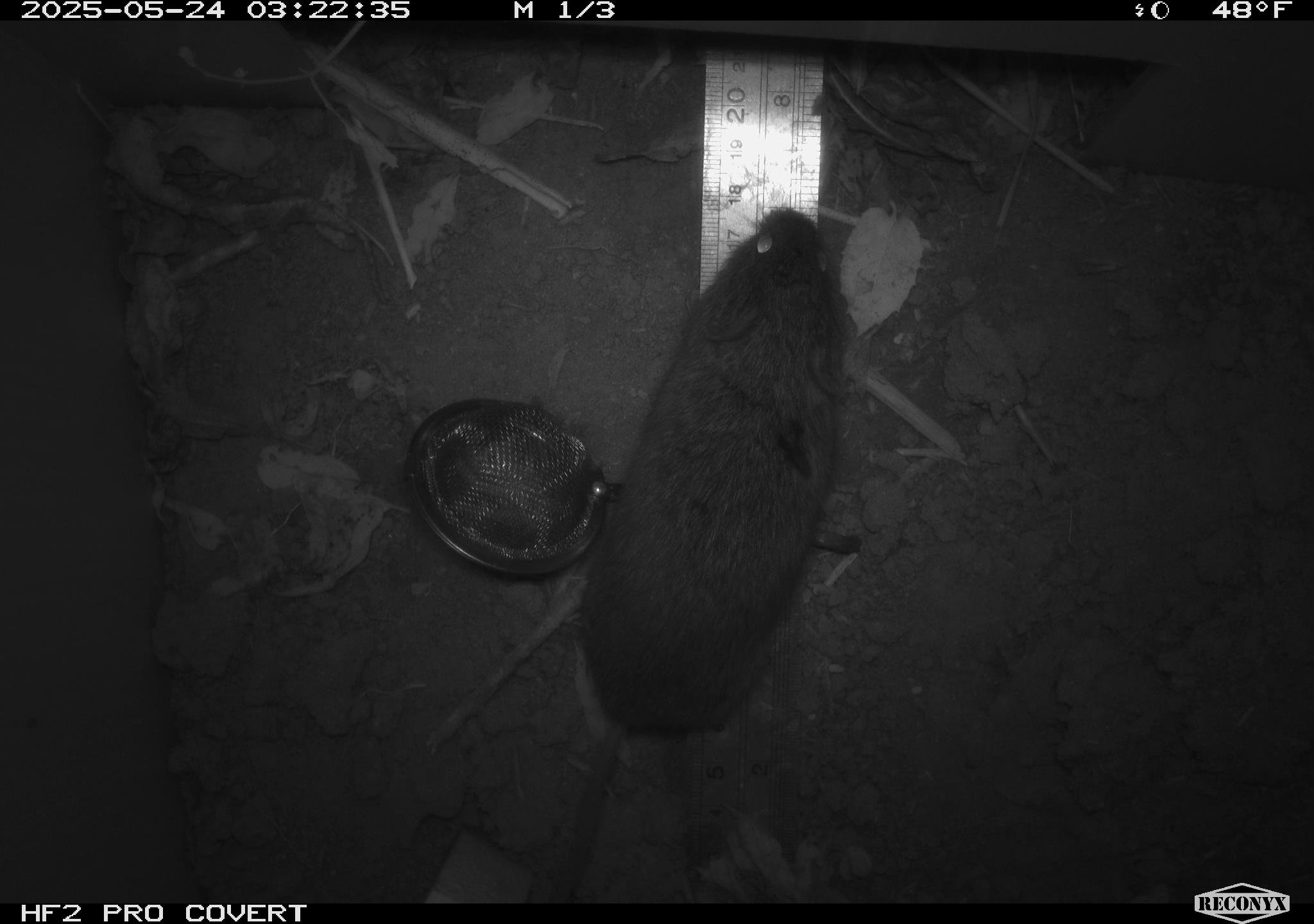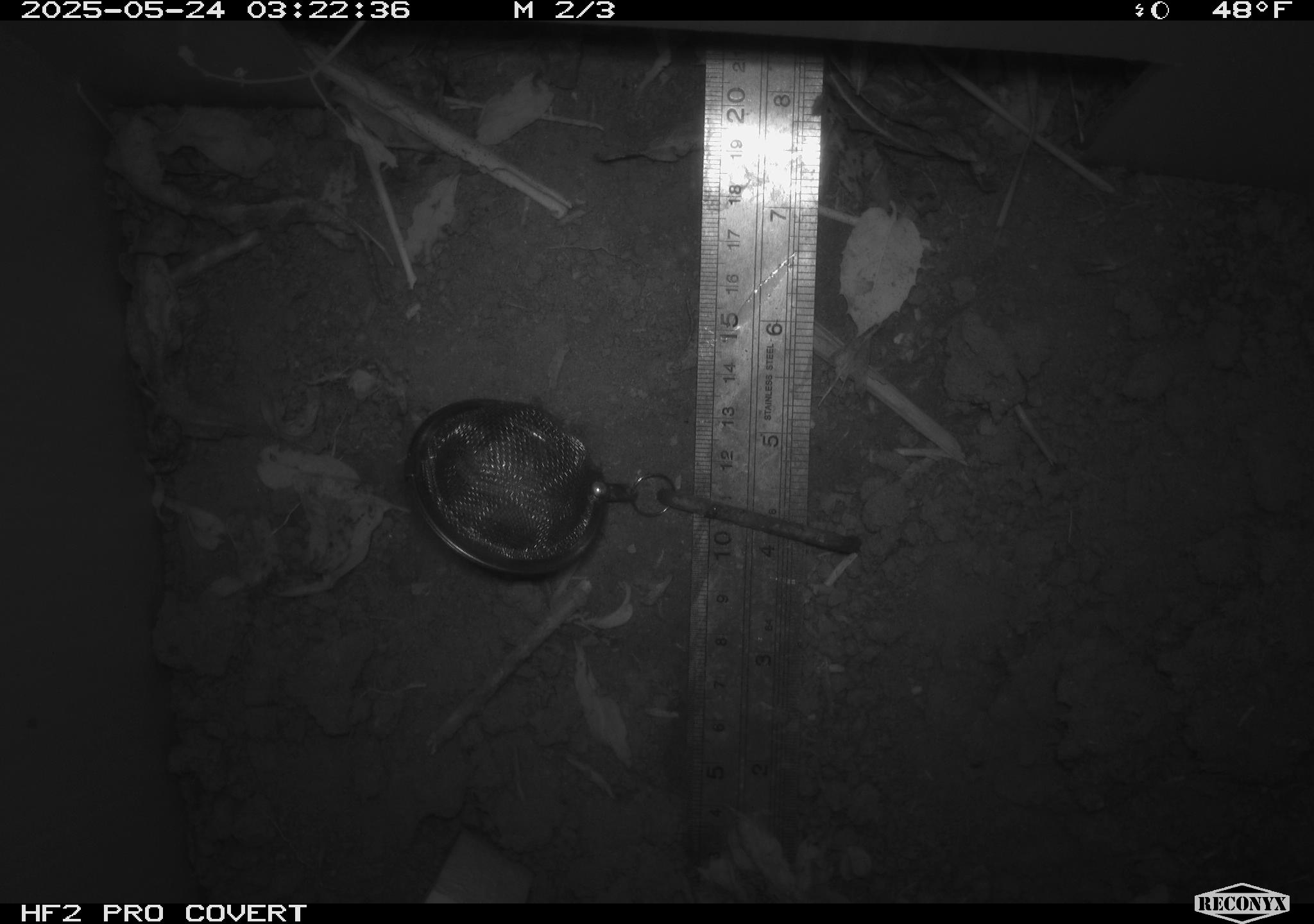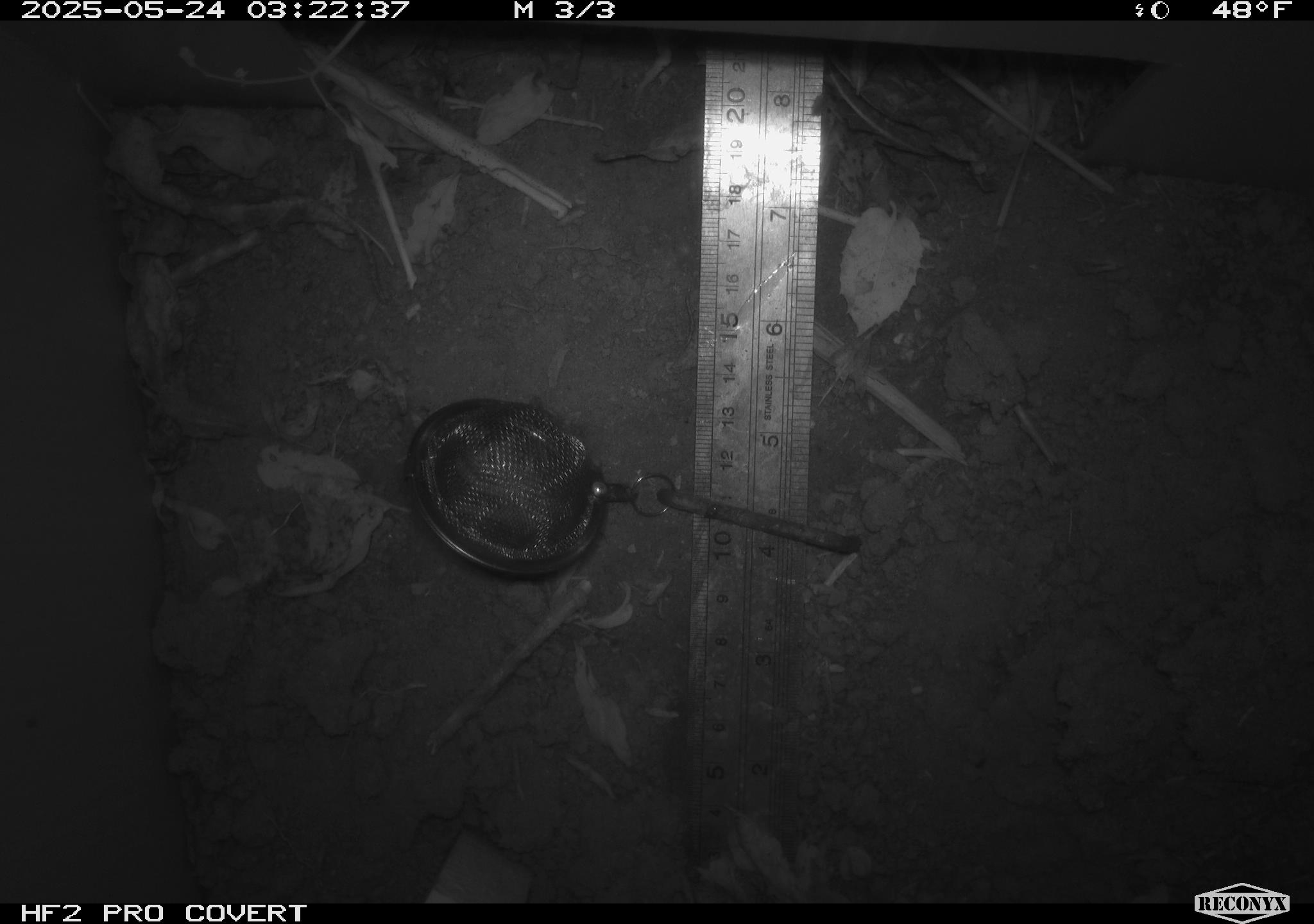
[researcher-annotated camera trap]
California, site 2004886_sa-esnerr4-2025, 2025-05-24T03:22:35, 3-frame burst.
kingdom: Animalia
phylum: Chordata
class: Mammalia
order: Rodentia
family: Cricetidae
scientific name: Arvicolinae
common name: voles, lemmings, and muskrats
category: arvicolinae subfamily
Arvicolinae subfamily (voles, lemmings, and muskrats) (Arvicolinae).